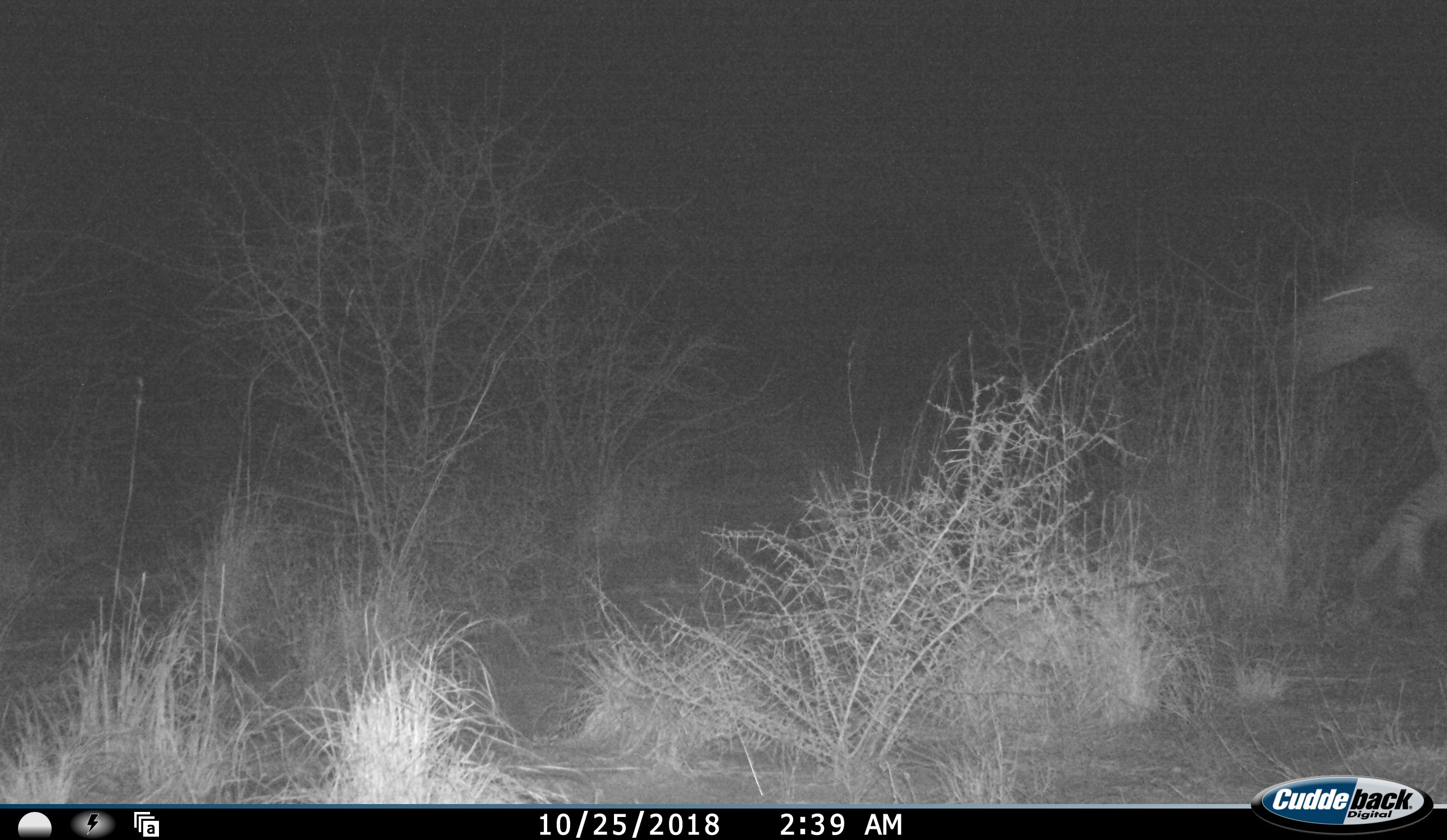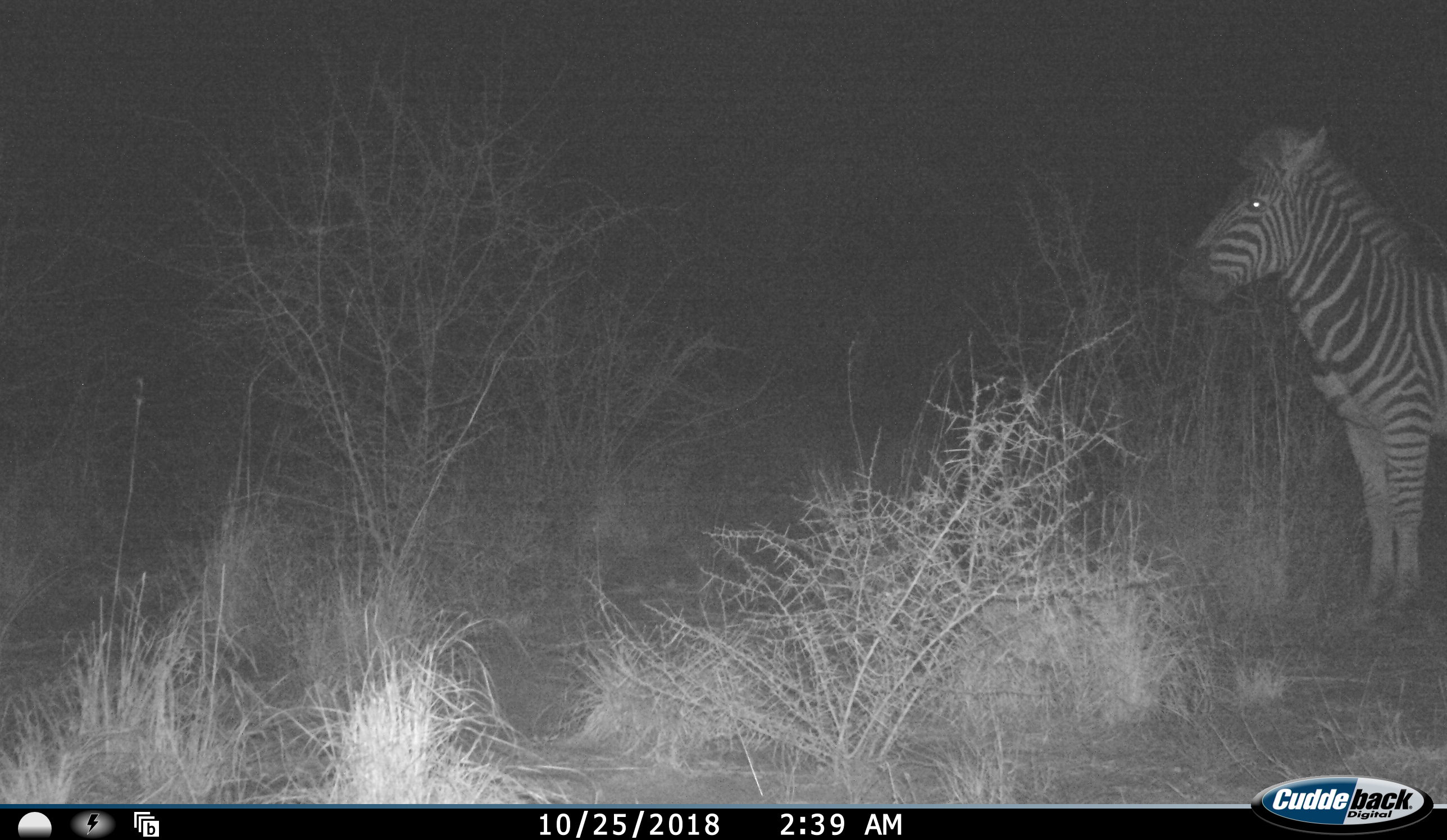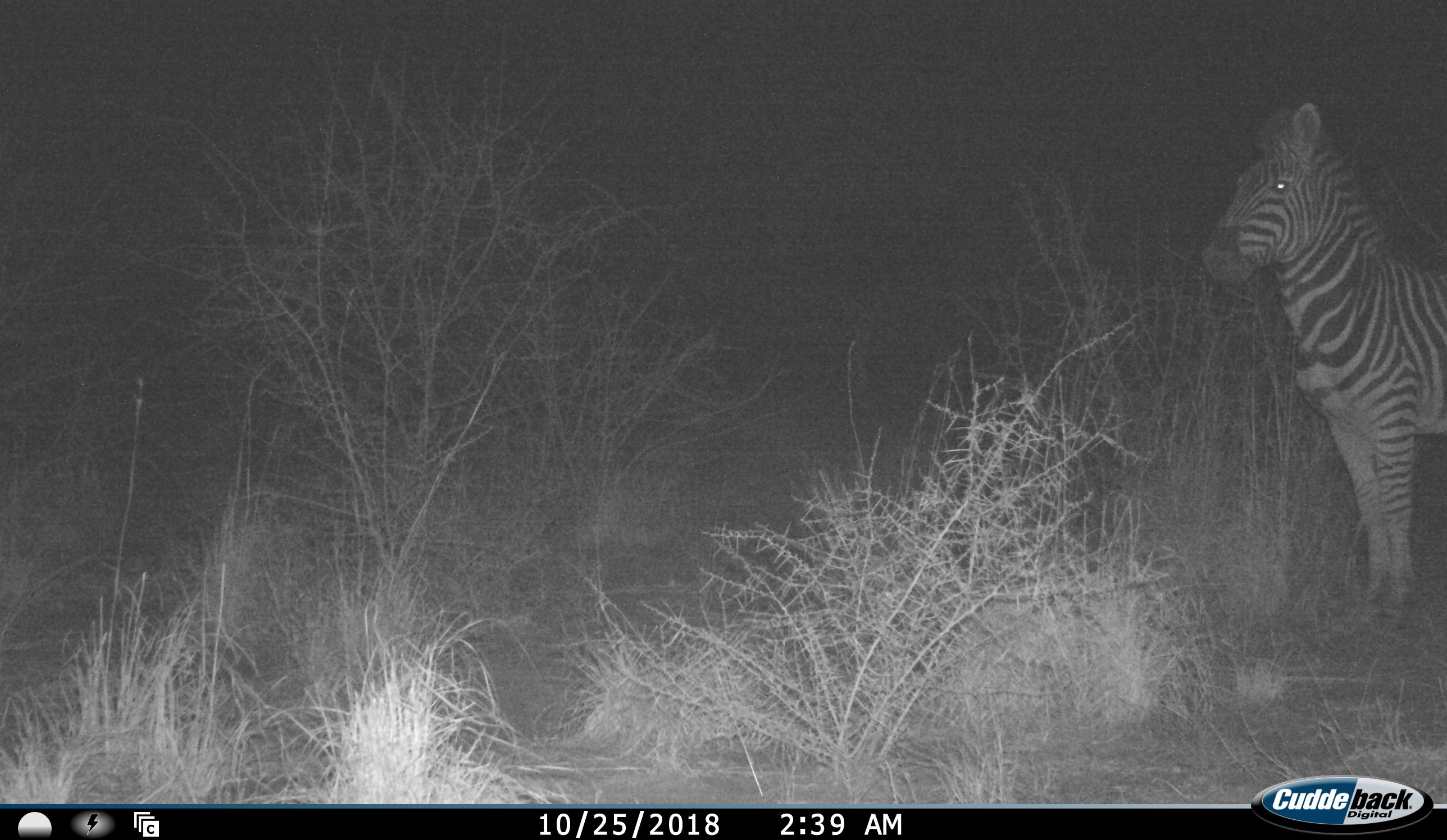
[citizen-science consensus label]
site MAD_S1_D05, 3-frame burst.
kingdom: Animalia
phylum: Chordata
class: Mammalia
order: Perissodactyla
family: Equidae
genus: Equus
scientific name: Equus quagga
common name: plains zebra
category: zebraplains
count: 1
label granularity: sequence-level